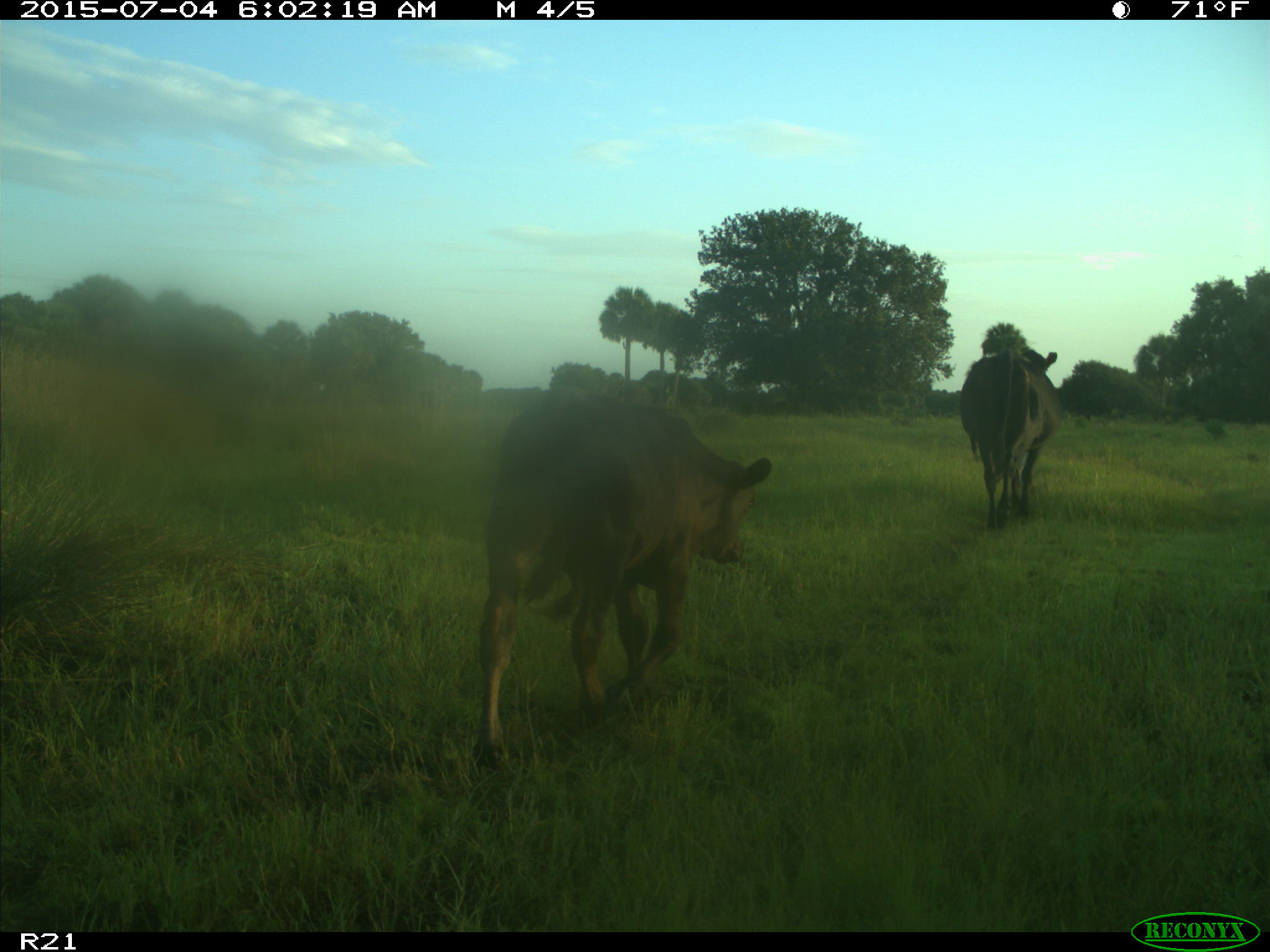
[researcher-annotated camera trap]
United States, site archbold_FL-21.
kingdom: Animalia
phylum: Chordata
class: Mammalia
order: Artiodactyla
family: Bovidae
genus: Bos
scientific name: Bos taurus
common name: domestic cow